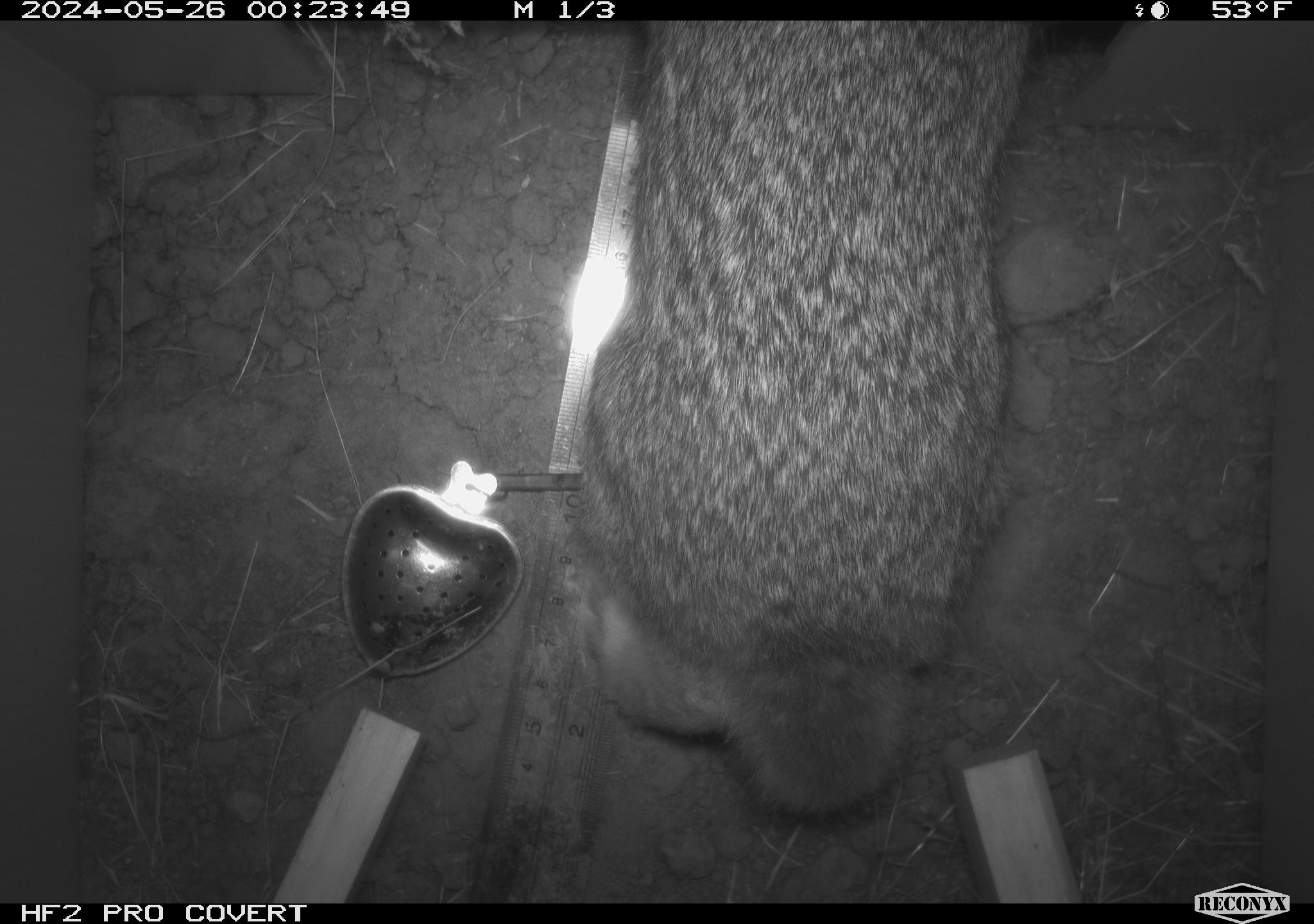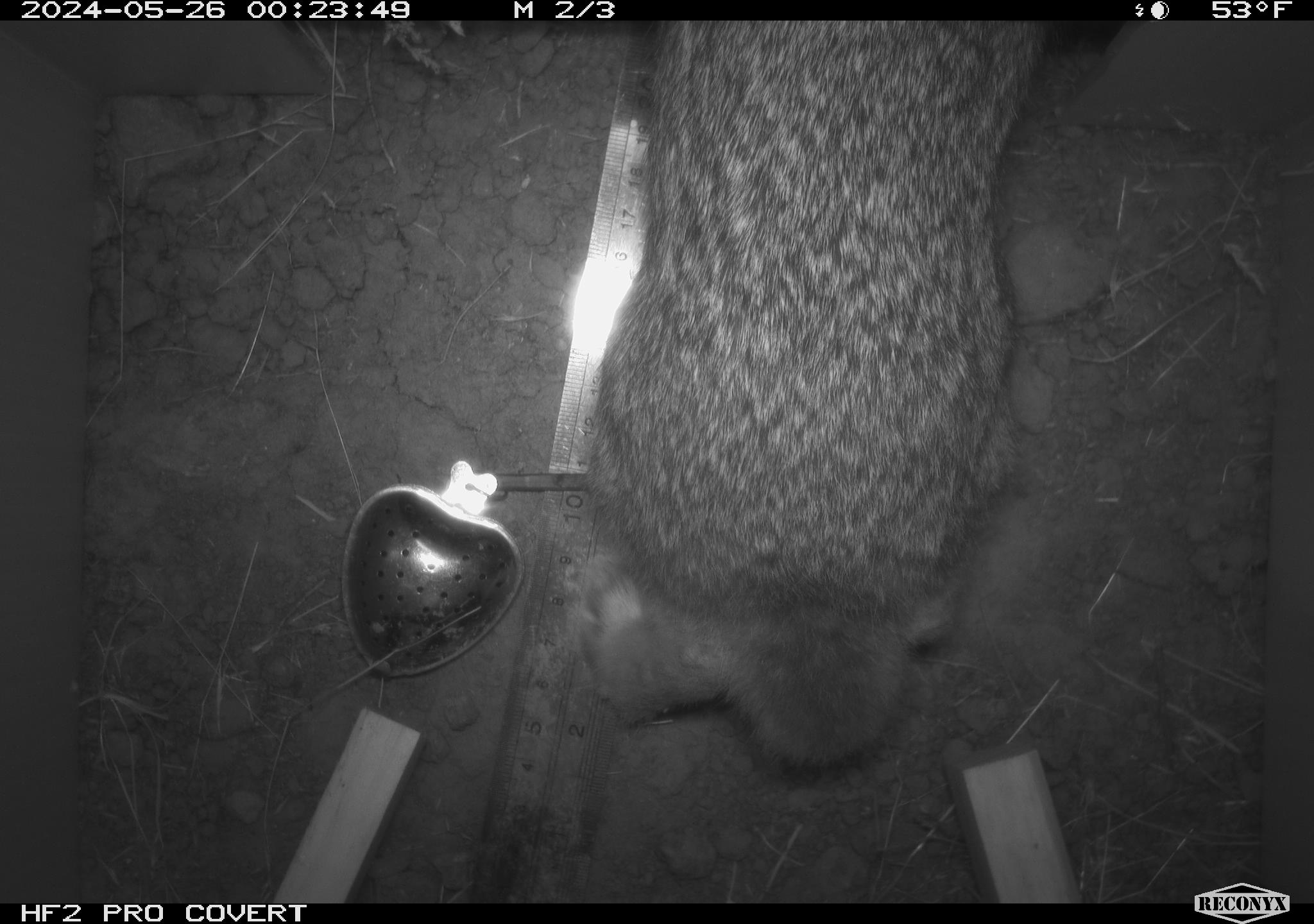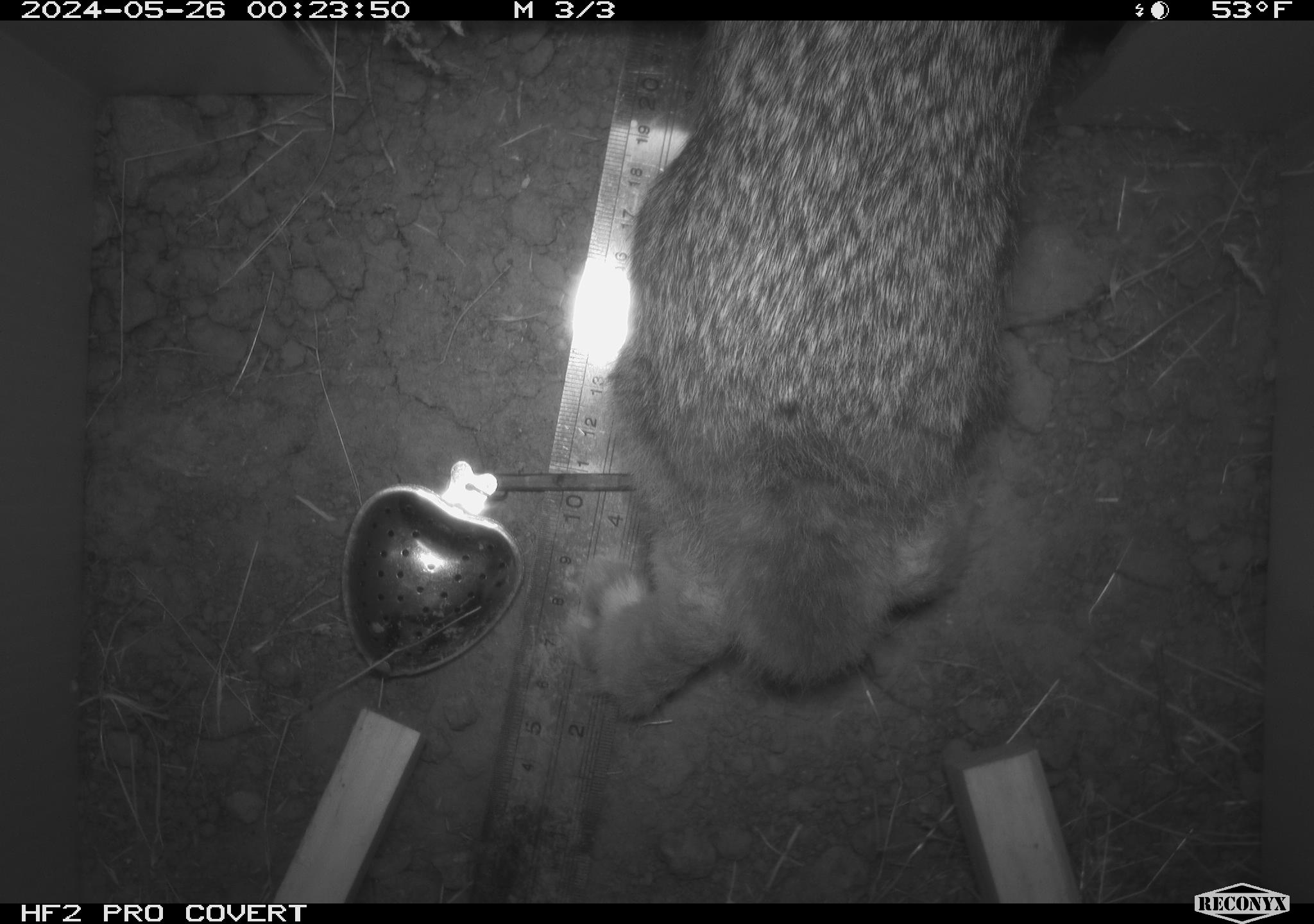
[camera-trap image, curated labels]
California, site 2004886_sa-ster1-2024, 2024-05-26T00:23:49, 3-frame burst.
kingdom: Animalia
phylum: Chordata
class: Mammalia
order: Lagomorpha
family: Leporidae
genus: Sylvilagus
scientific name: Sylvilagus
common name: cottontail rabbits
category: sylvilagus species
Sylvilagus species (cottontail rabbits) (Sylvilagus).